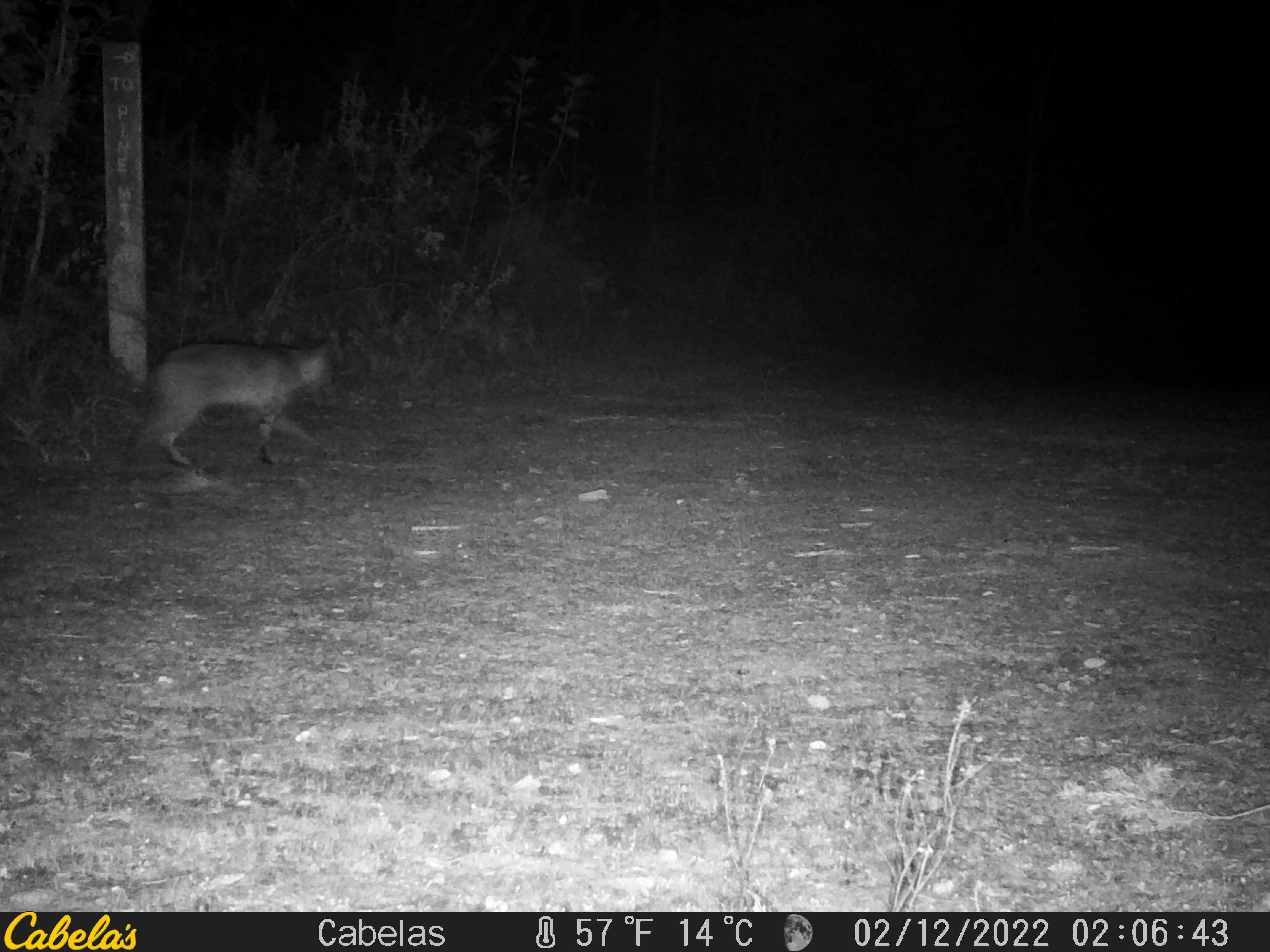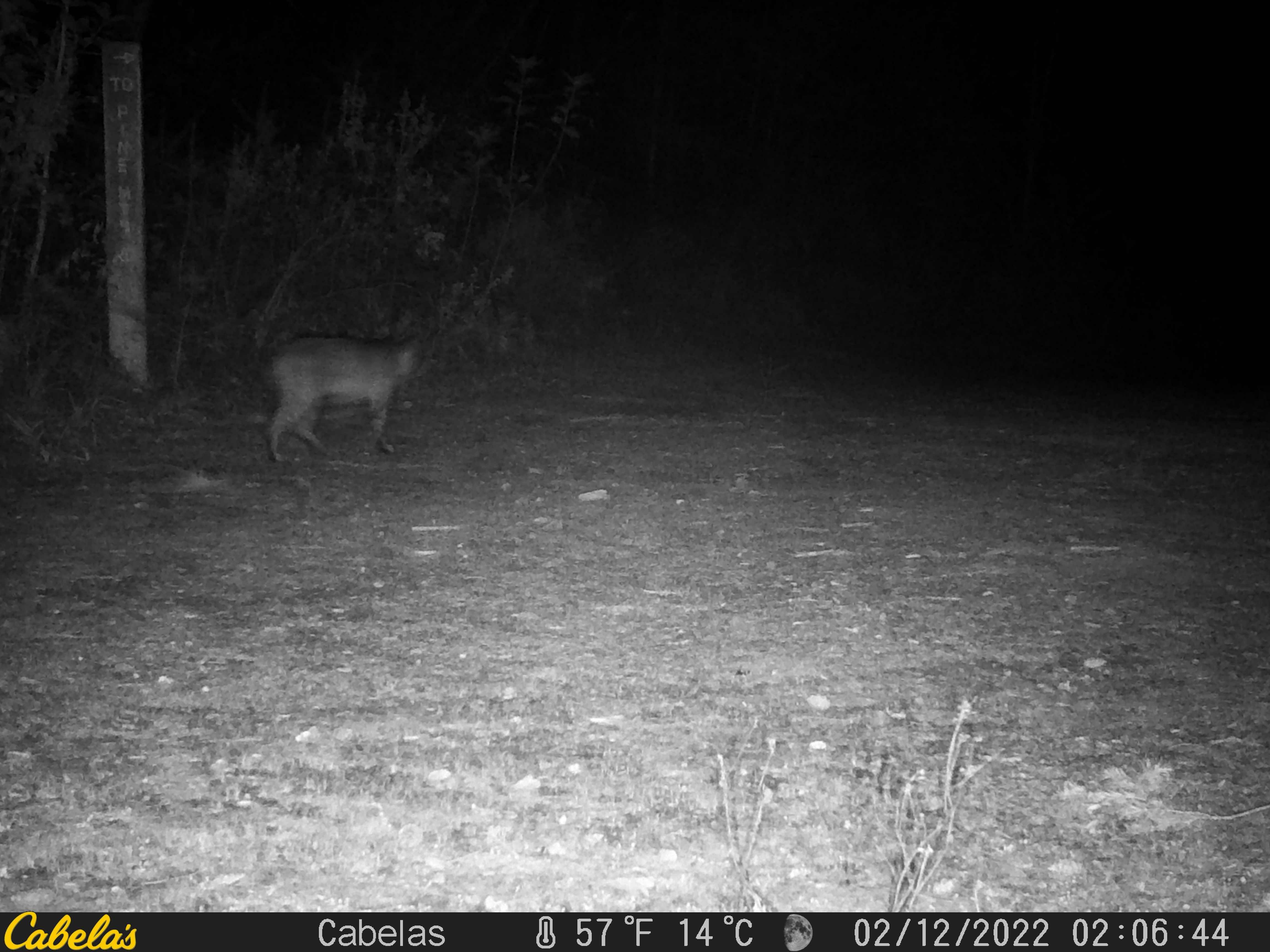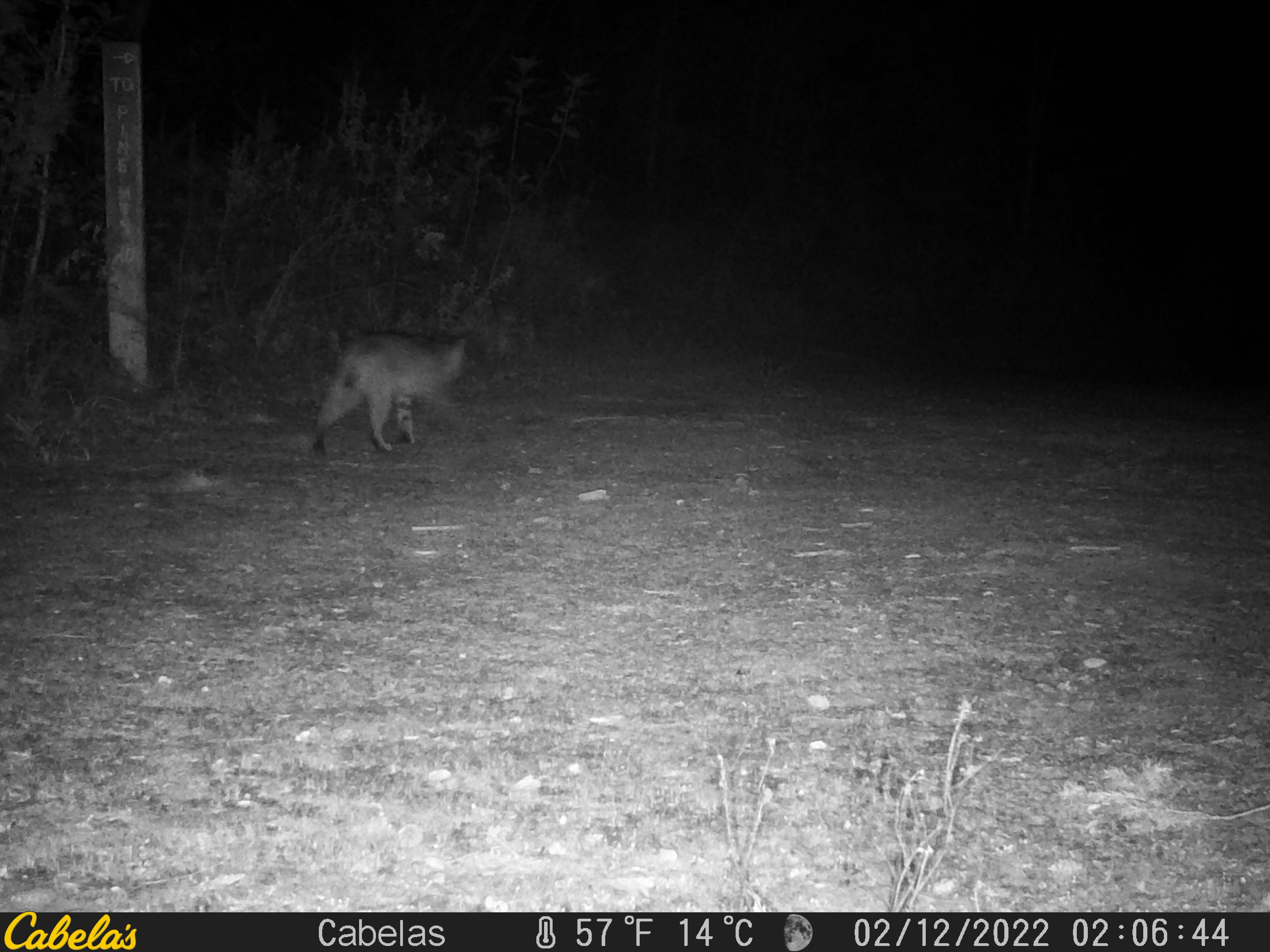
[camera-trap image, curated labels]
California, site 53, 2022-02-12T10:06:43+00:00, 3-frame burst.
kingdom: Animalia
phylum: Chordata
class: Mammalia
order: Carnivora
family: Felidae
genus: Lynx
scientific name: Lynx rufus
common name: bobcat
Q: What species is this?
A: Bobcat (Lynx rufus).